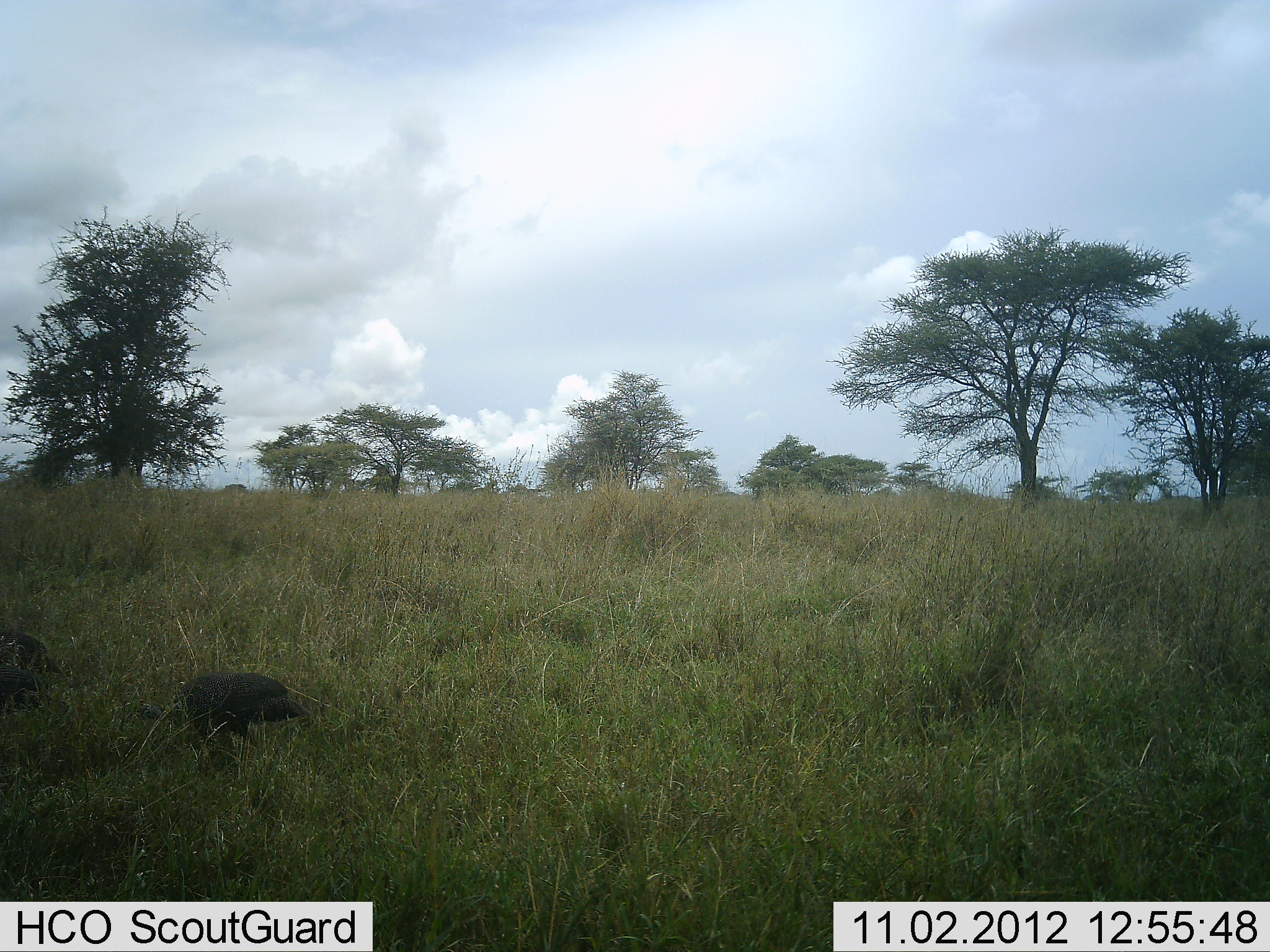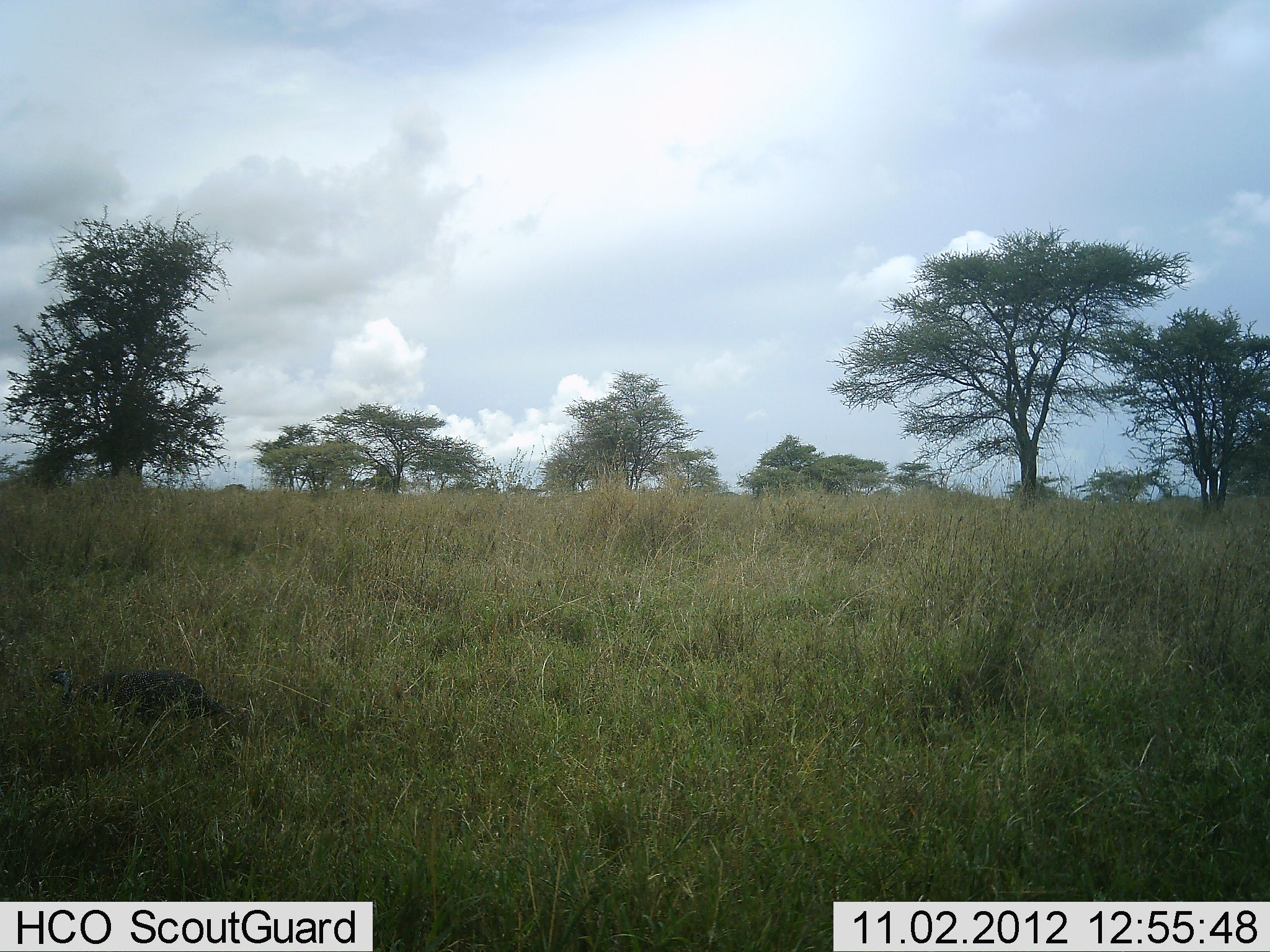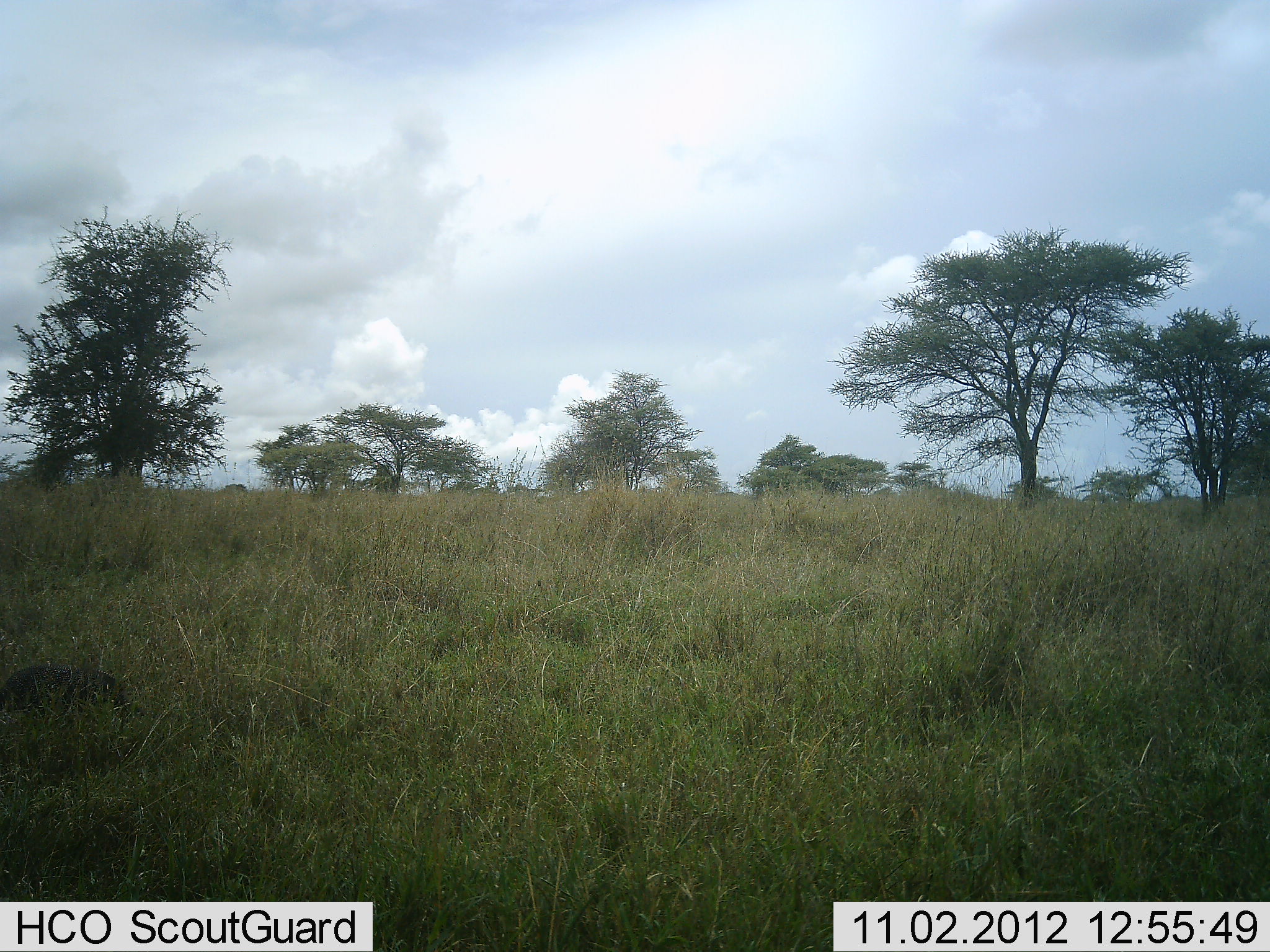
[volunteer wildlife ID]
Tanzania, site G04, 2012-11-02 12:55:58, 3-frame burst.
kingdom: Animalia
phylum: Chordata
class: Aves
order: Galliformes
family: Numididae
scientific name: Numididae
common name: guinea fowl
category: guineafowl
Guineafowl (guinea fowl) (Numididae), count 2. Behavior (volunteer vote fractions): standing 9%, resting 0%, moving 91%, interacting 0%. Young present (vote fraction): 0%. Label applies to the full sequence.